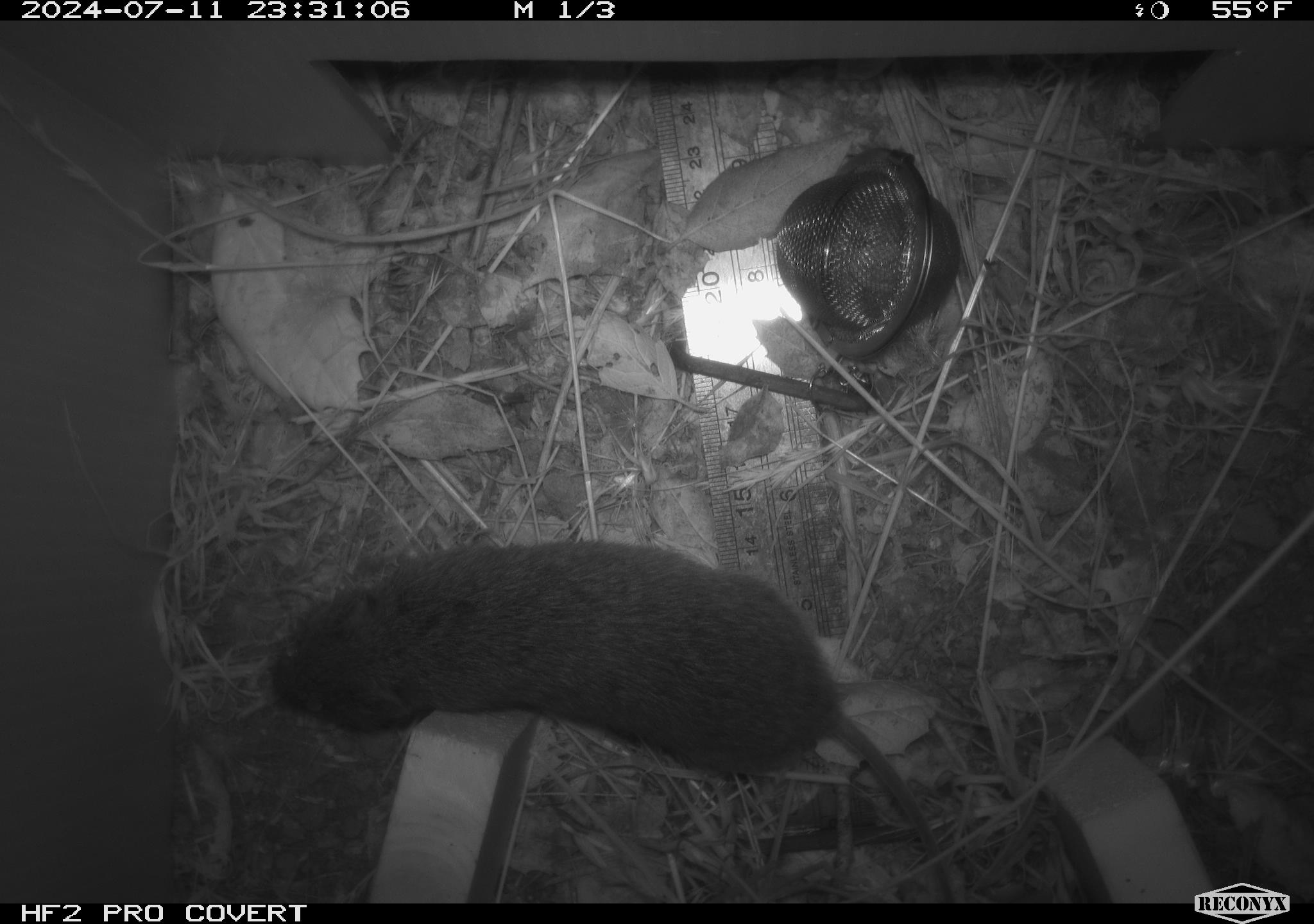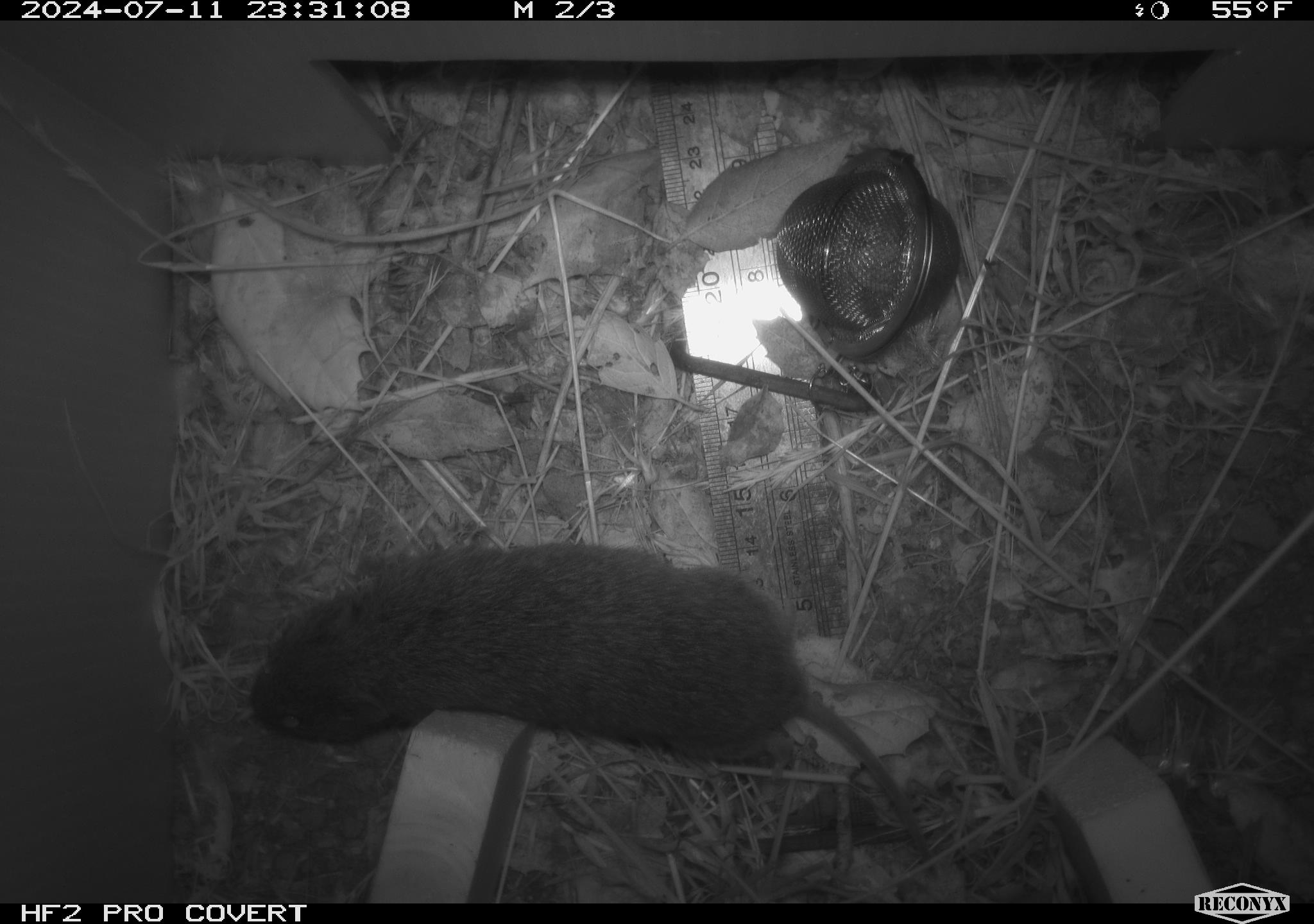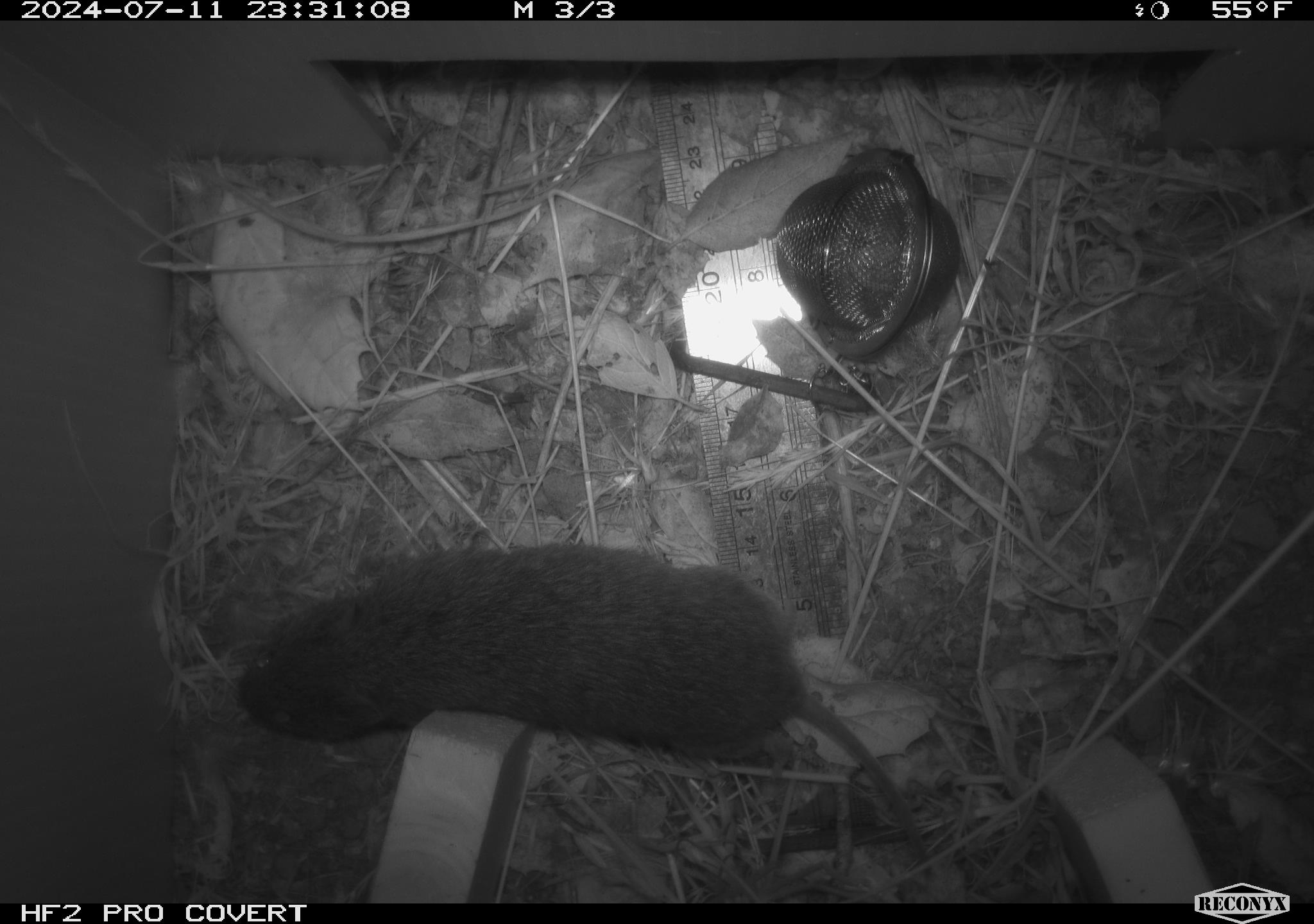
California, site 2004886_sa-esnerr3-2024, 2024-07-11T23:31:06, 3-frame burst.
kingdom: Animalia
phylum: Chordata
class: Mammalia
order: Rodentia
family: Cricetidae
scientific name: Cricetidae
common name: hamsters, voles, lemmings, and allies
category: cricetidae family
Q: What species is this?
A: Cricetidae family (hamsters, voles, lemmings, and allies) (Cricetidae).